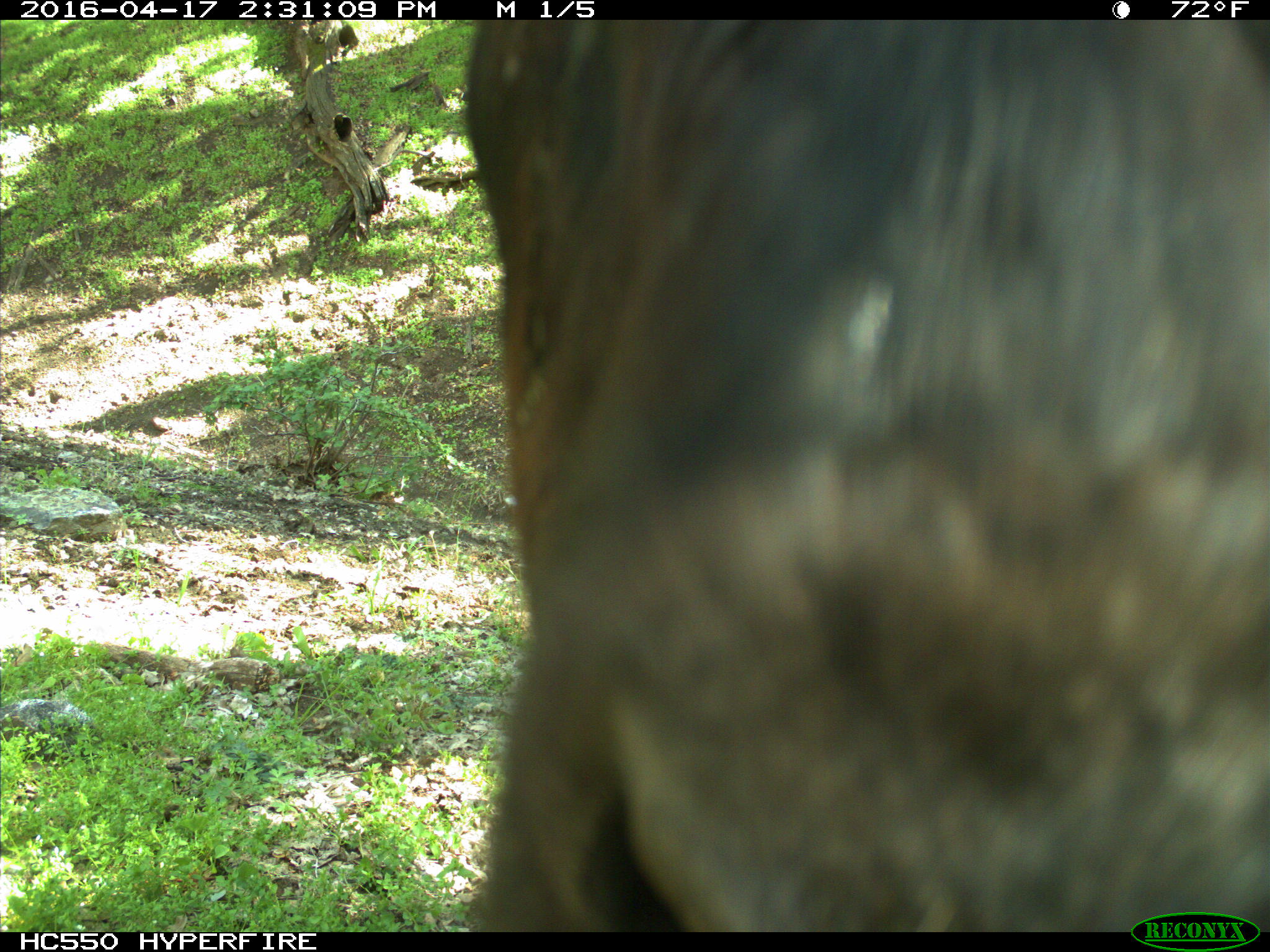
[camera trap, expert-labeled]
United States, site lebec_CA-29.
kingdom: Animalia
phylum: Chordata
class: Mammalia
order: Artiodactyla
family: Bovidae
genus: Bos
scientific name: Bos taurus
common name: domestic cow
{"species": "Bos taurus (domestic cow)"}